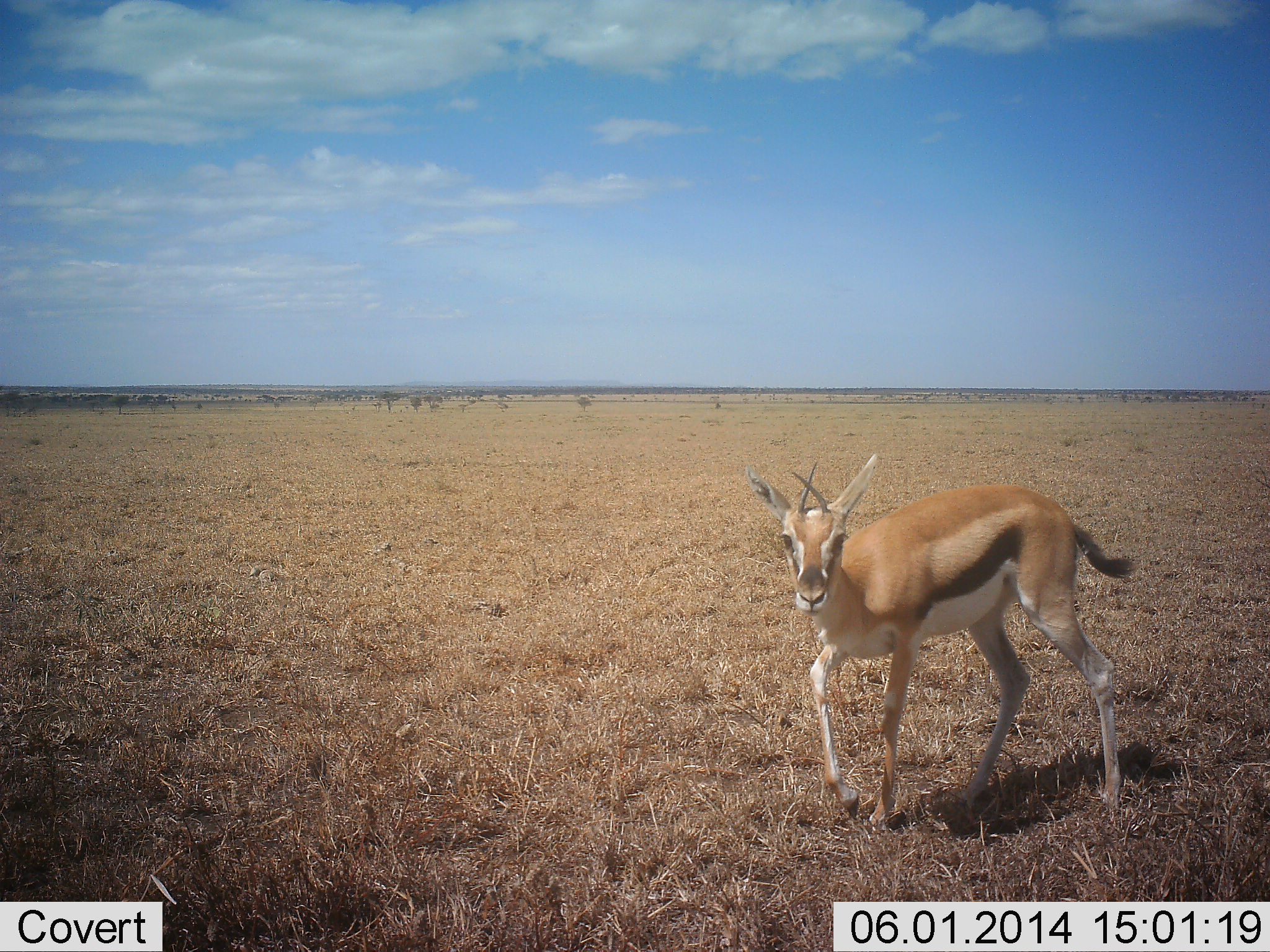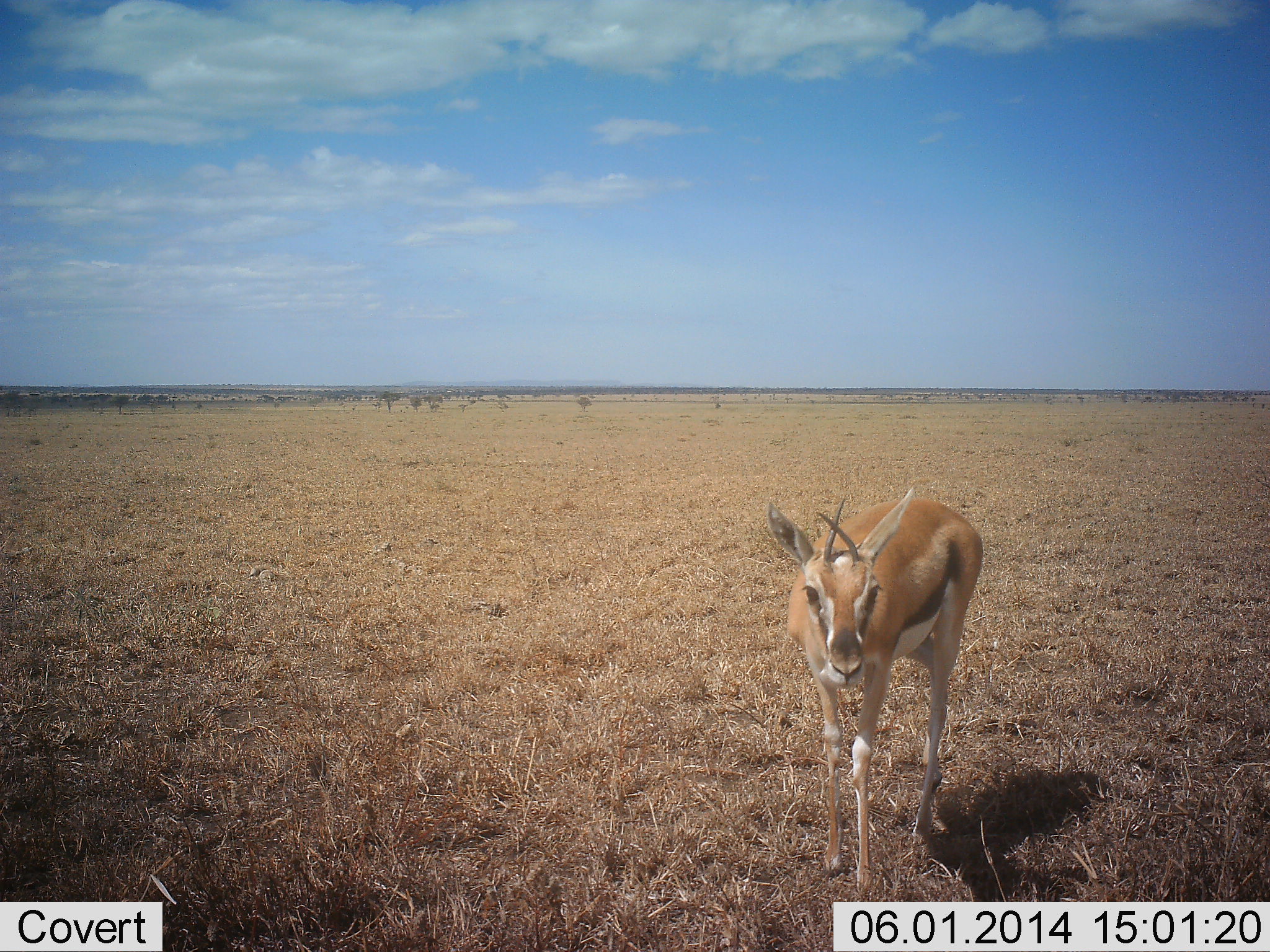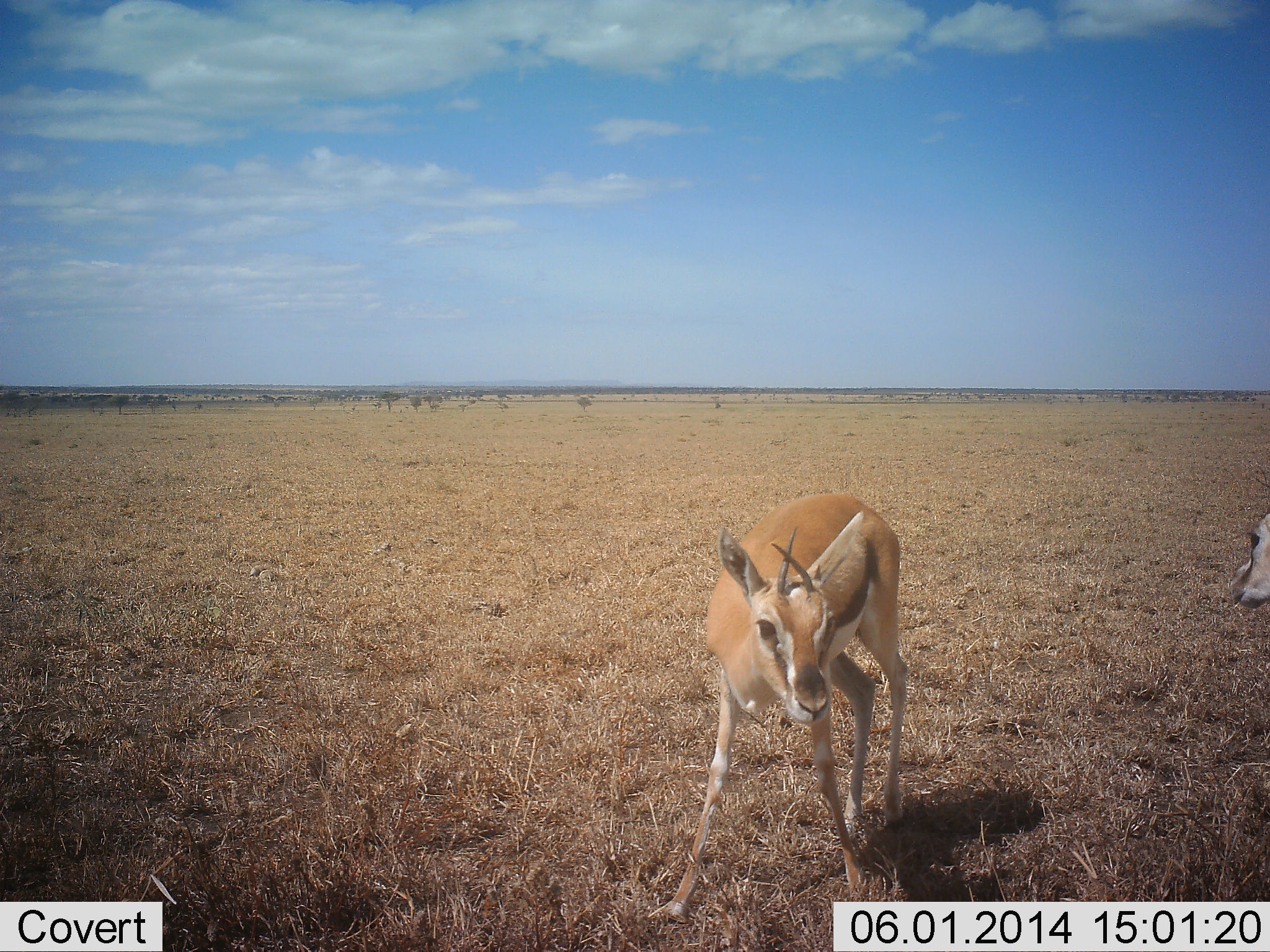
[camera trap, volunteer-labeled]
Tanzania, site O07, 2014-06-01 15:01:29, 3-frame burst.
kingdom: Animalia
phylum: Chordata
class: Mammalia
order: Artiodactyla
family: Bovidae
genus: Eudorcas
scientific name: Eudorcas thomsonii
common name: thomson's gazelle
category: gazellethomsons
Gazellethomsons (thomson's gazelle) (Eudorcas thomsonii), count 2. Behavior (volunteer vote fractions): standing 40%, resting 10%, moving 60%, interacting 10%. Young present (vote fraction): 0%. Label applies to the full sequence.